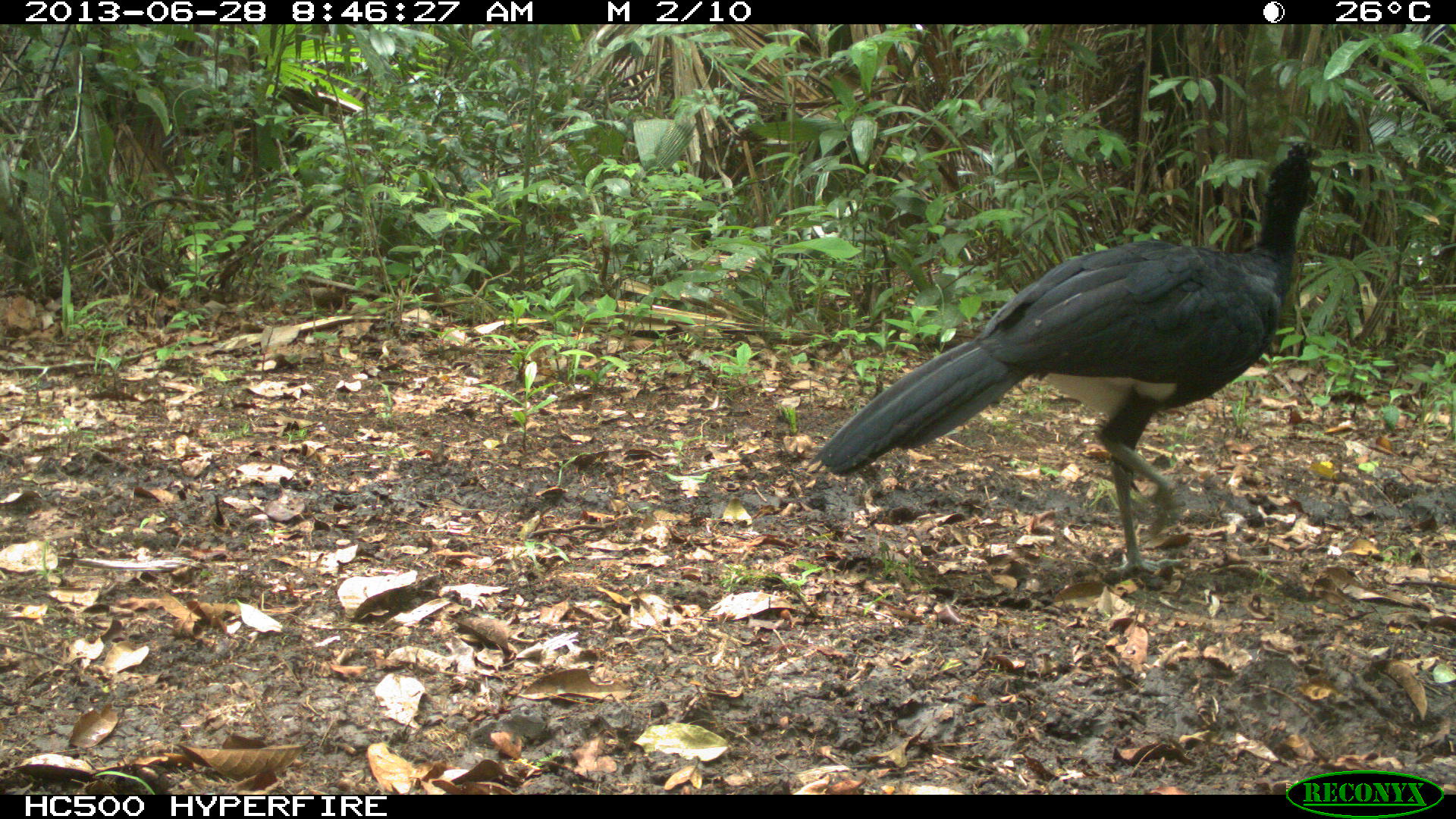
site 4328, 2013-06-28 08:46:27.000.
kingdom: Animalia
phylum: Chordata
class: Aves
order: Galliformes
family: Cracidae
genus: Crax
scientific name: Crax rubra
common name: great curassow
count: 1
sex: male